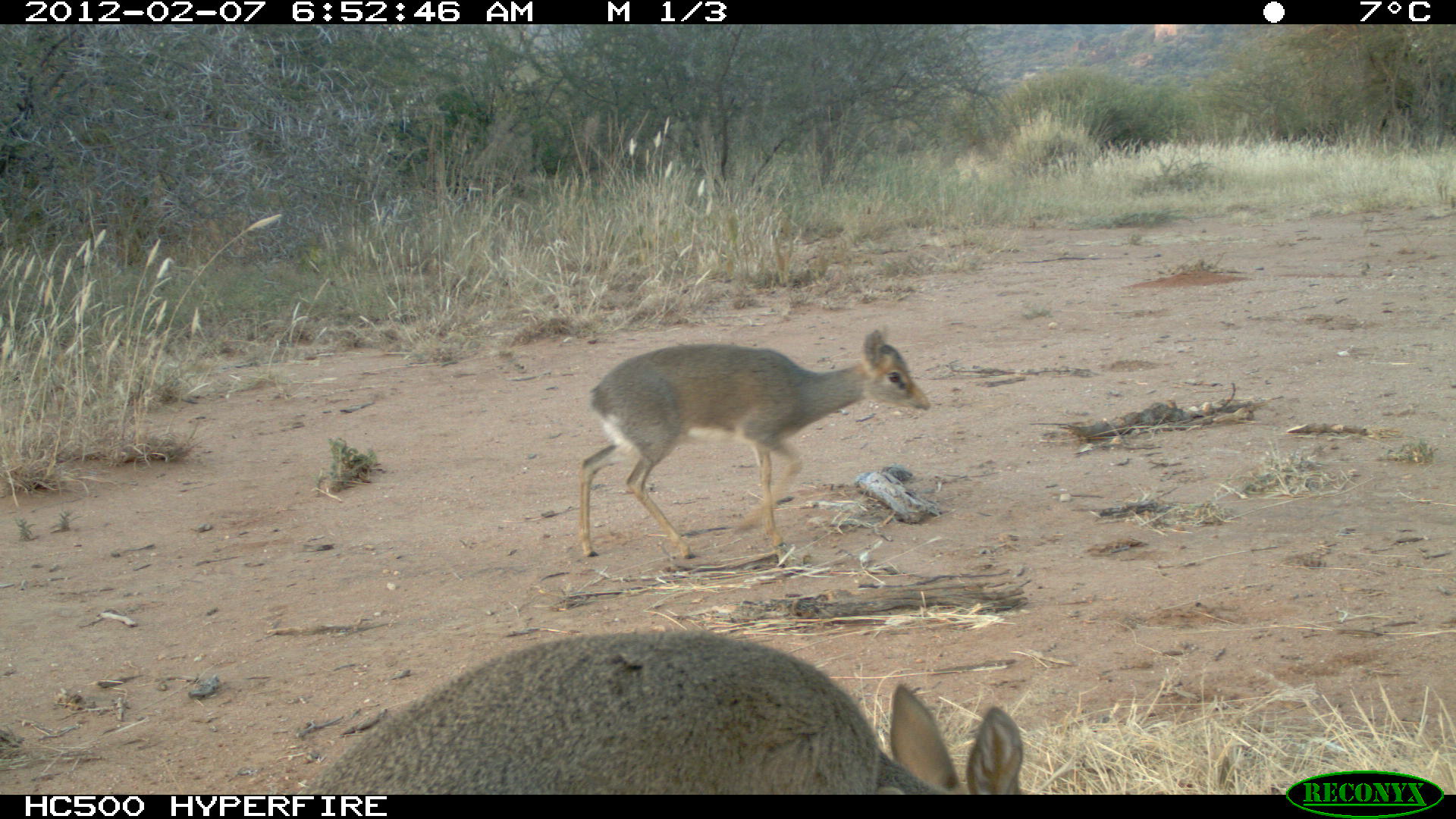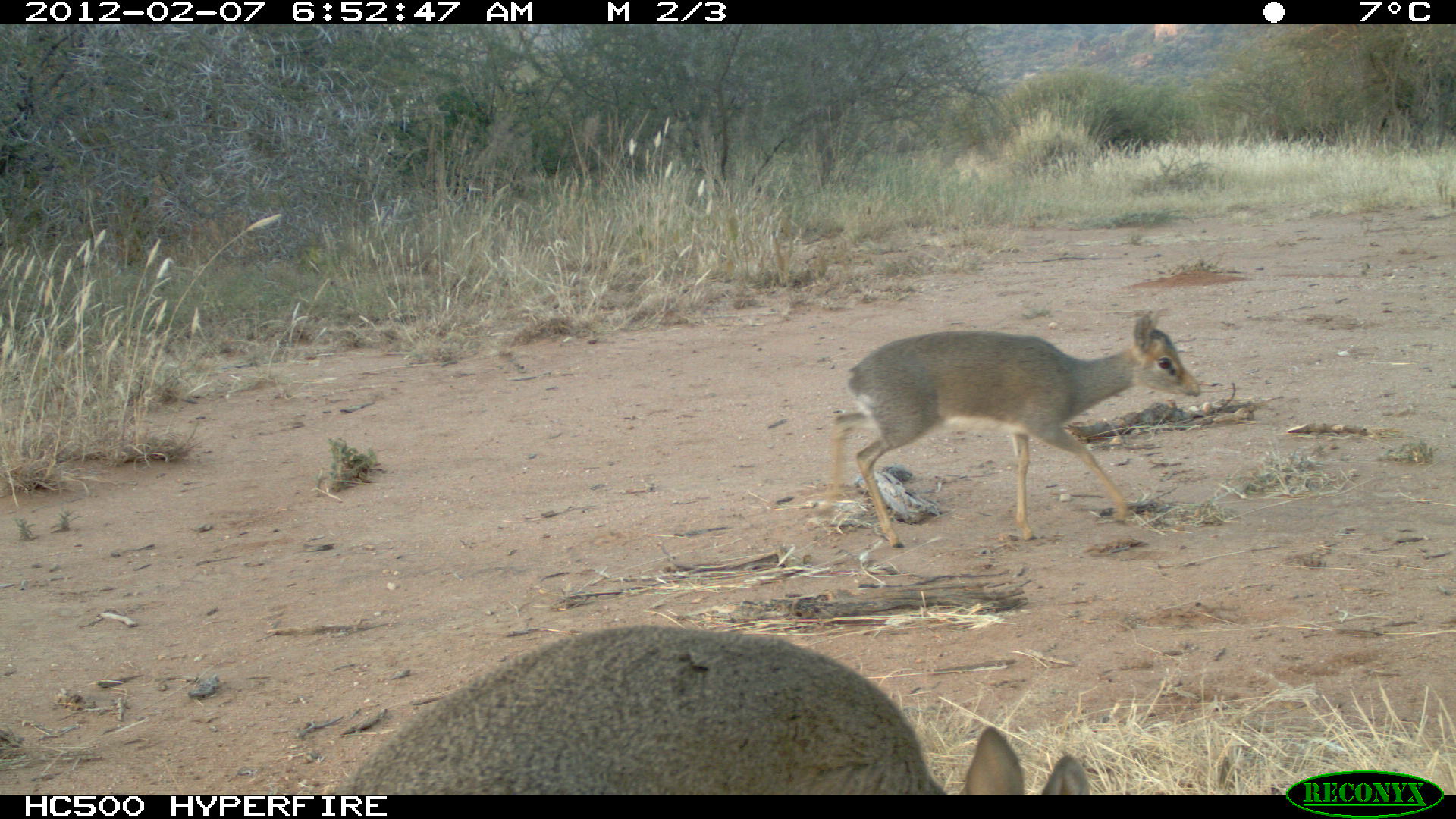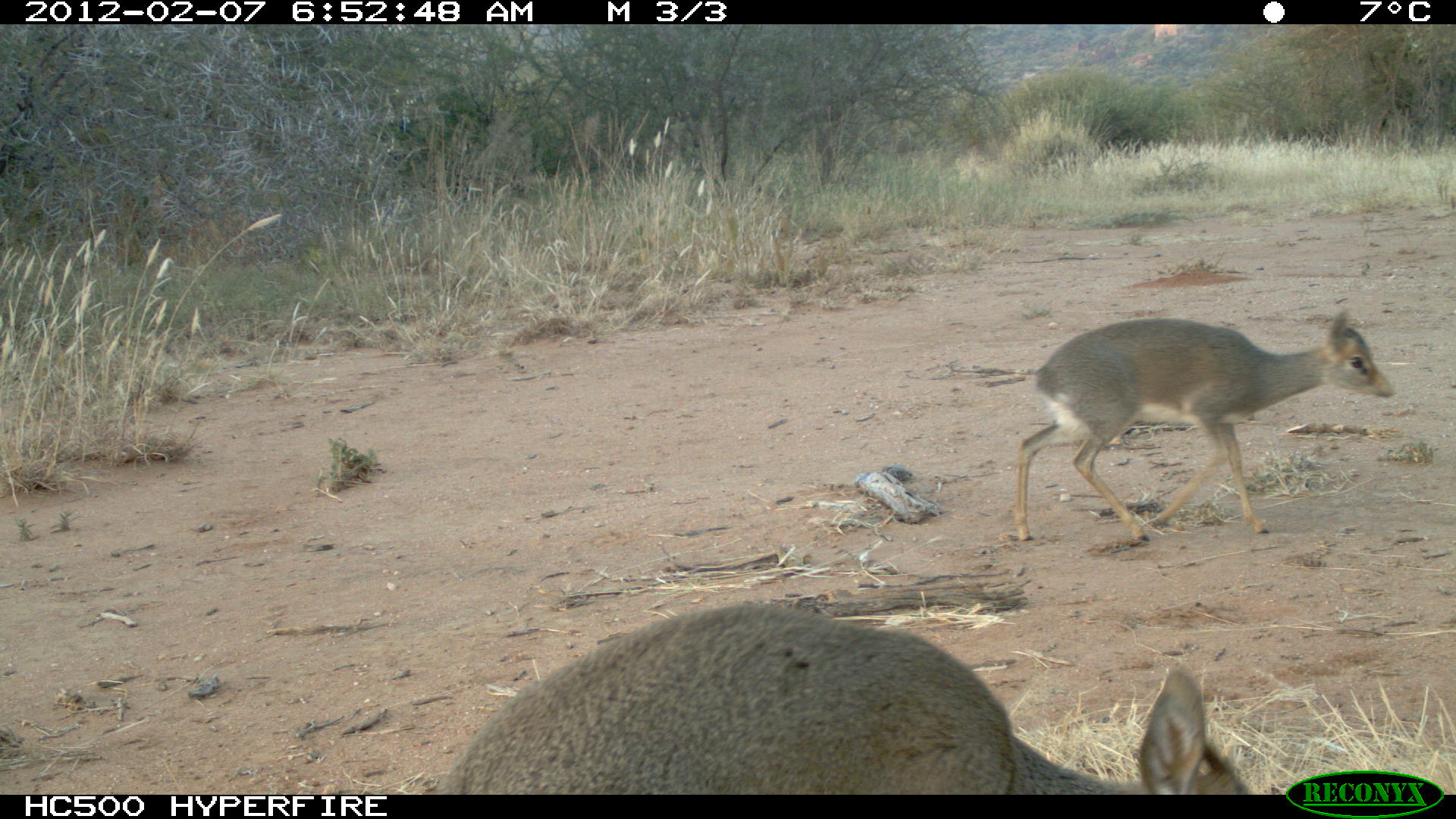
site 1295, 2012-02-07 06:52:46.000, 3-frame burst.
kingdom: Animalia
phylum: Chordata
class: Mammalia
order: Artiodactyla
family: Bovidae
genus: Madoqua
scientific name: Madoqua guentheri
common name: günther's dik-dik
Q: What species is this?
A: Madoqua guentheri (günther's dik-dik).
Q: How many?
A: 2.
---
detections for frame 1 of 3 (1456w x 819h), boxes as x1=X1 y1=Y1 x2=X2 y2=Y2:
madoqua guentheri: x1=295 y1=629 x2=1024 y2=797; x1=578 y1=325 x2=931 y2=557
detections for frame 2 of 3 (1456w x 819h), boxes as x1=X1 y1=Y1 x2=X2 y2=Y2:
madoqua guentheri: x1=333 y1=623 x2=1093 y2=795; x1=820 y1=310 x2=1201 y2=548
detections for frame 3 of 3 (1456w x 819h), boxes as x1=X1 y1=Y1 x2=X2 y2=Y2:
madoqua guentheri: x1=433 y1=601 x2=1252 y2=794; x1=1017 y1=308 x2=1396 y2=544